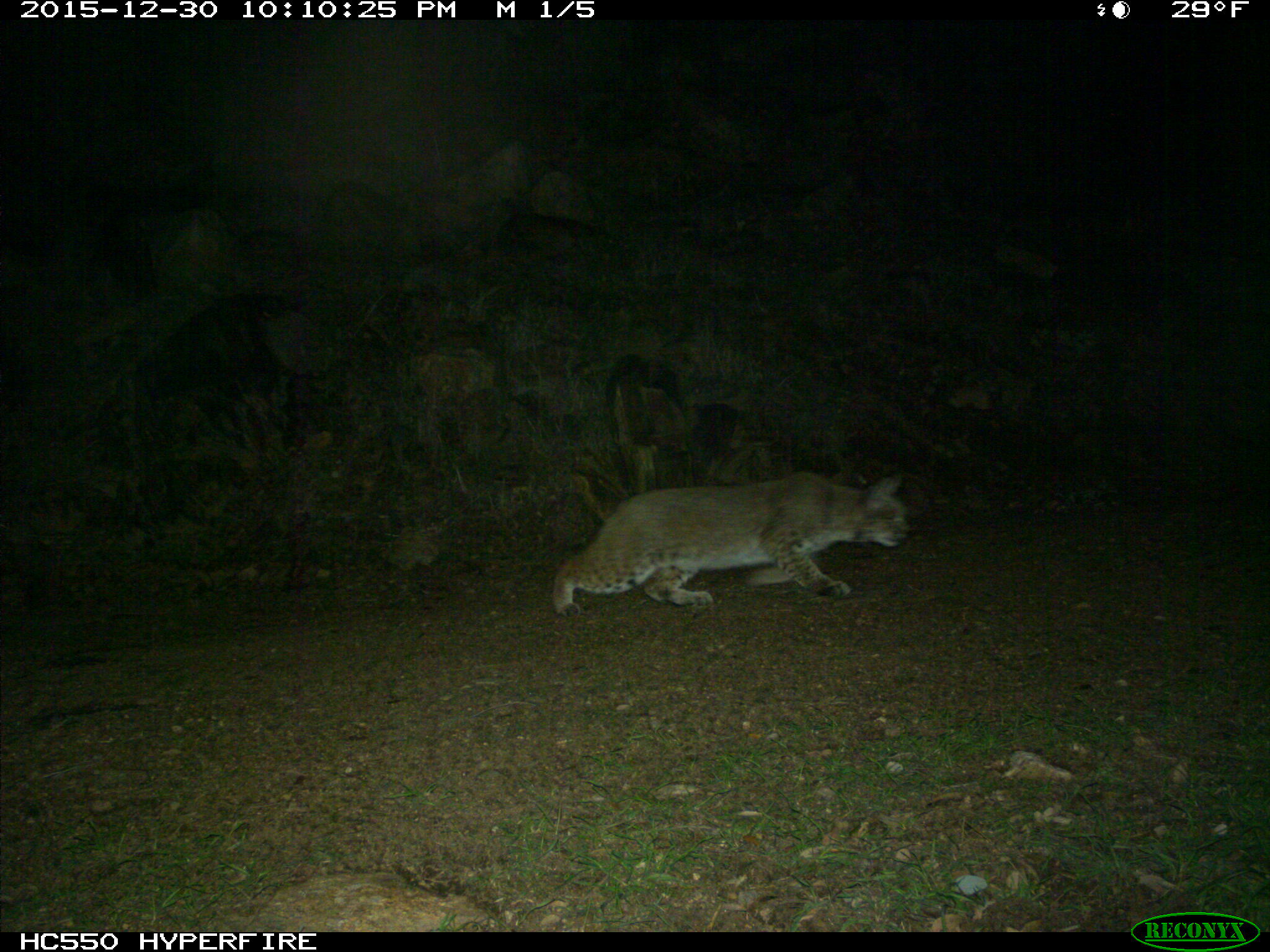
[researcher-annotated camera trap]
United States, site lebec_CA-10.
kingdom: Animalia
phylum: Chordata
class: Mammalia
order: Carnivora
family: Felidae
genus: Lynx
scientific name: Lynx rufus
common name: bobcat